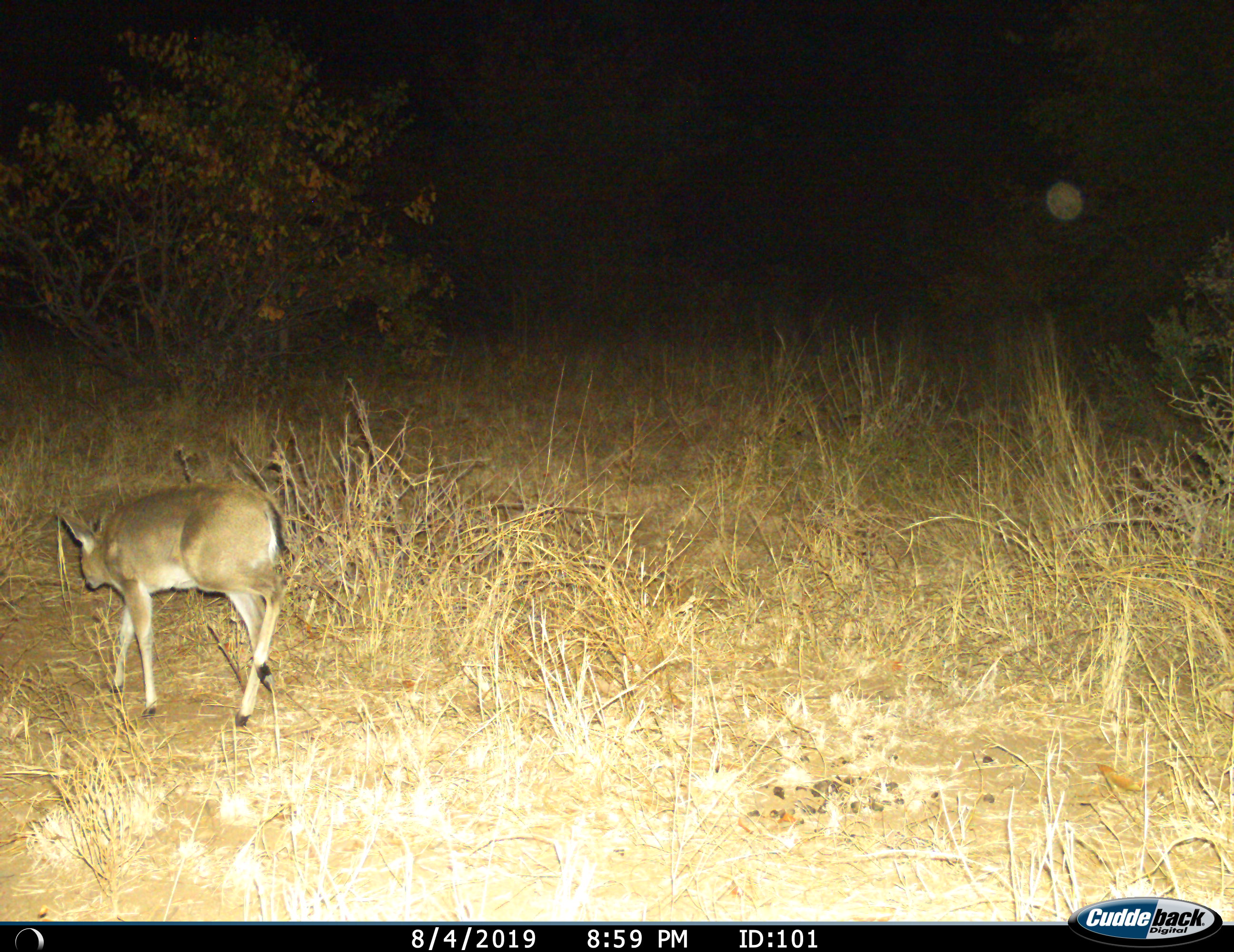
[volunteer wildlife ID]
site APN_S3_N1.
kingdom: Animalia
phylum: Chordata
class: Mammalia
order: Artiodactyla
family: Bovidae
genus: Sylvicapra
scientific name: Sylvicapra grimmia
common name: common duiker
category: duikercommongrey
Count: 1.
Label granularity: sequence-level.